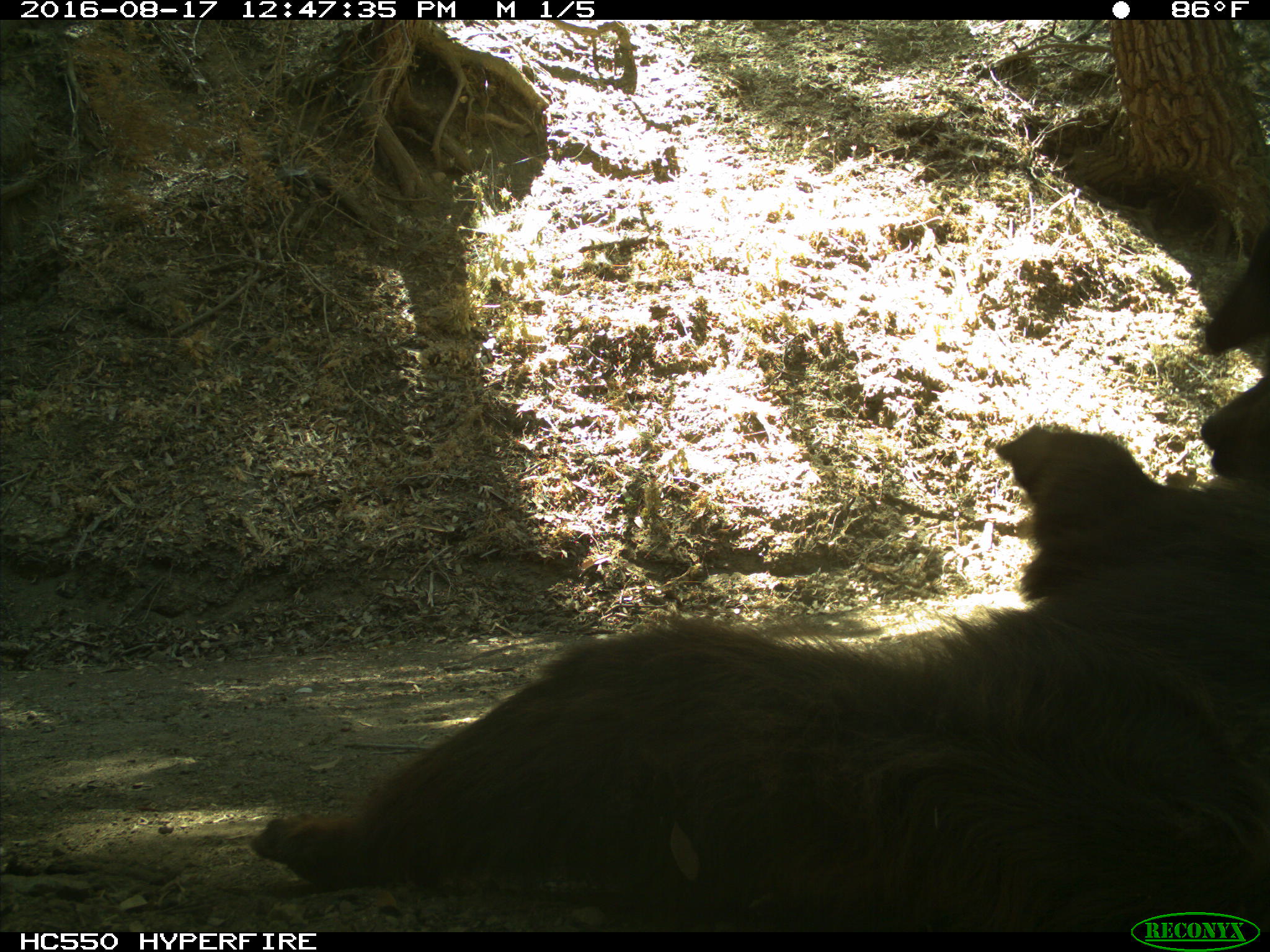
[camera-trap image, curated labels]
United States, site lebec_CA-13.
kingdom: Animalia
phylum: Chordata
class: Mammalia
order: Carnivora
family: Ursidae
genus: Ursus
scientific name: Ursus americanus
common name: american black bear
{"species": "Ursus americanus (american black bear)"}